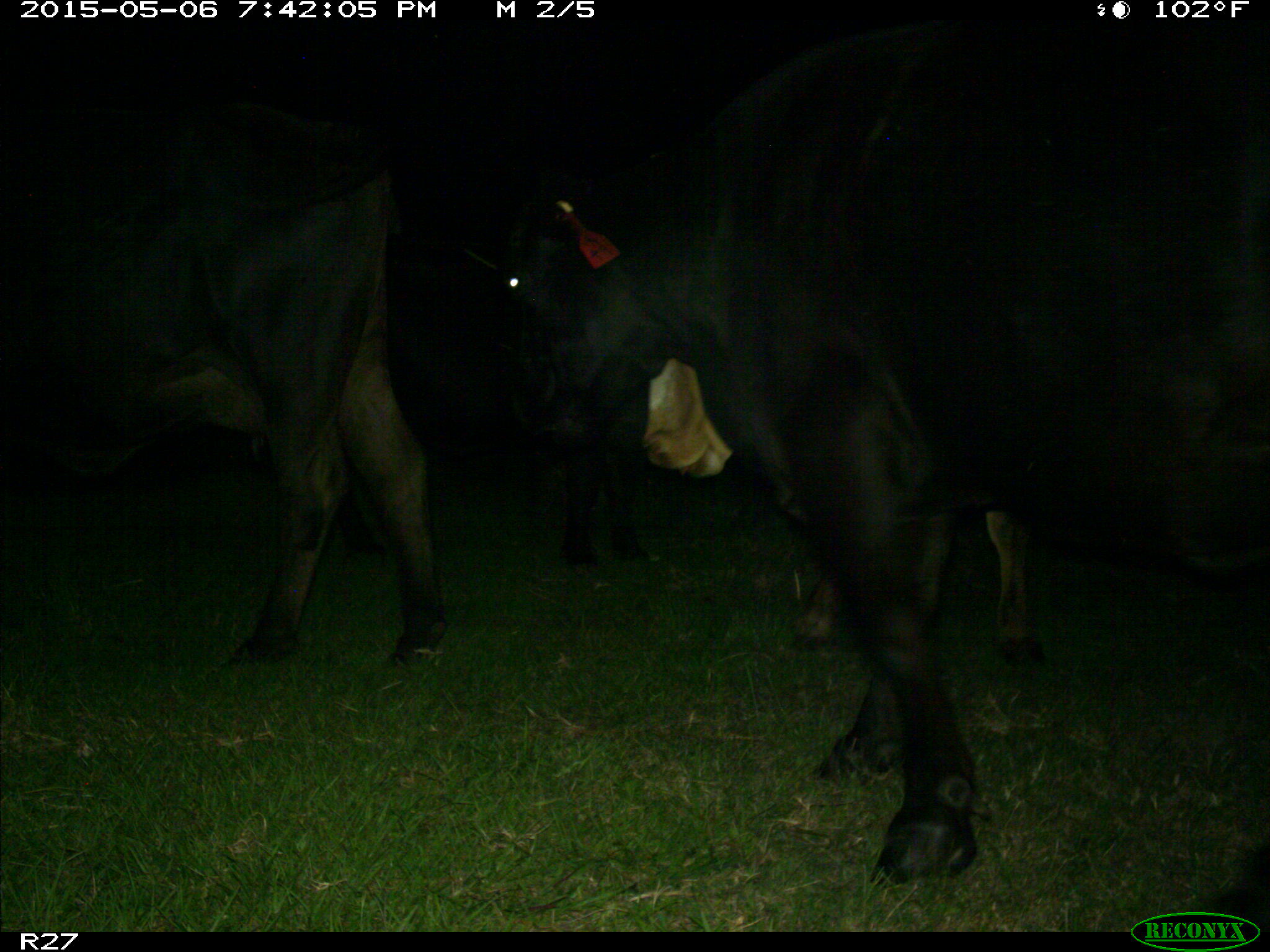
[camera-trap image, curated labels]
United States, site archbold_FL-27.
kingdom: Animalia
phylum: Chordata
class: Mammalia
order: Artiodactyla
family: Bovidae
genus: Bos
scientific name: Bos taurus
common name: domestic cow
Bos taurus (domestic cow).